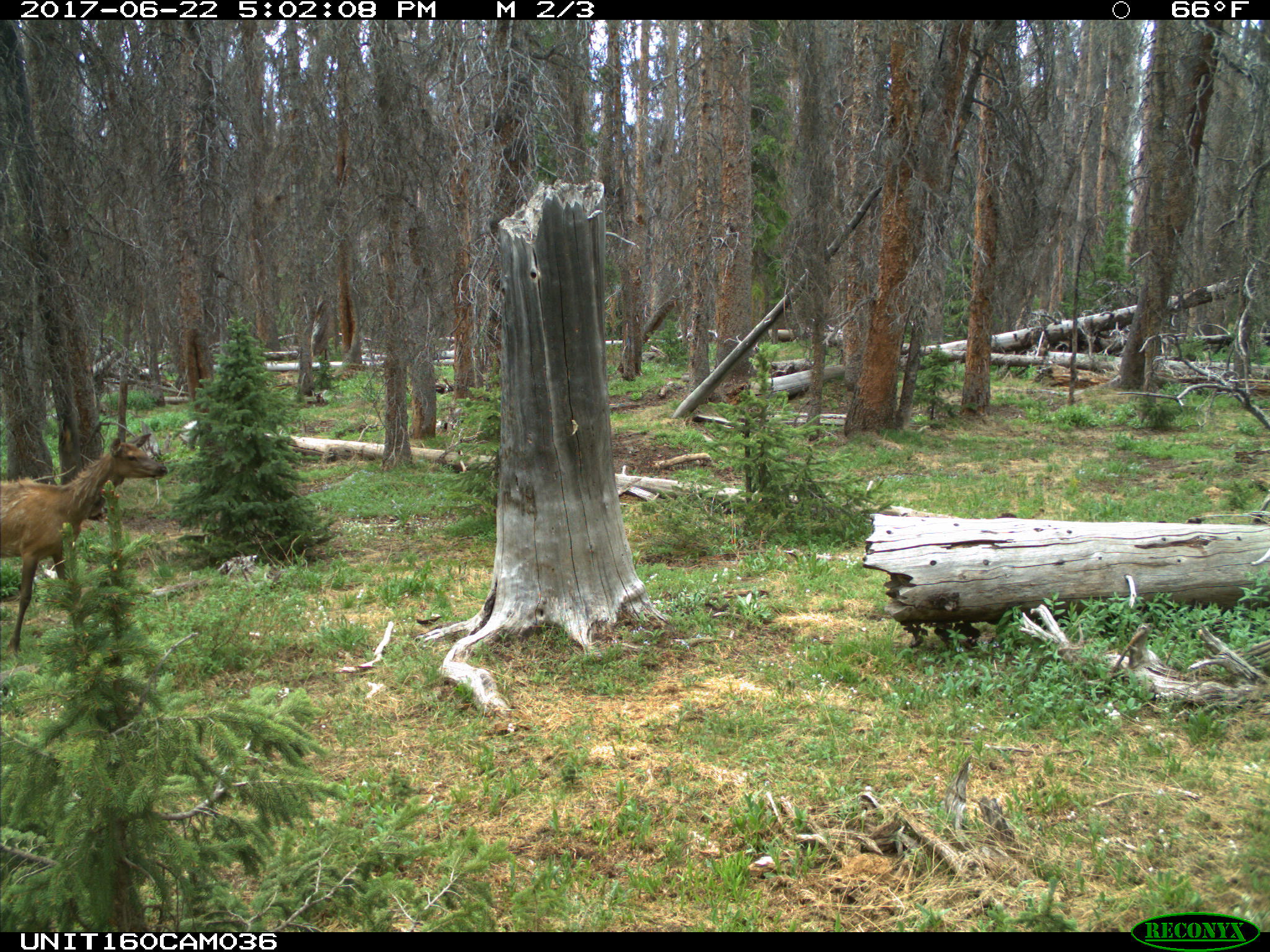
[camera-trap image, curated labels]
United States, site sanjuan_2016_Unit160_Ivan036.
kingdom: Animalia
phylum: Chordata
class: Mammalia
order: Artiodactyla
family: Cervidae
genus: Cervus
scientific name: Cervus elaphus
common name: red deer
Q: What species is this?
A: Cervus elaphus (red deer).